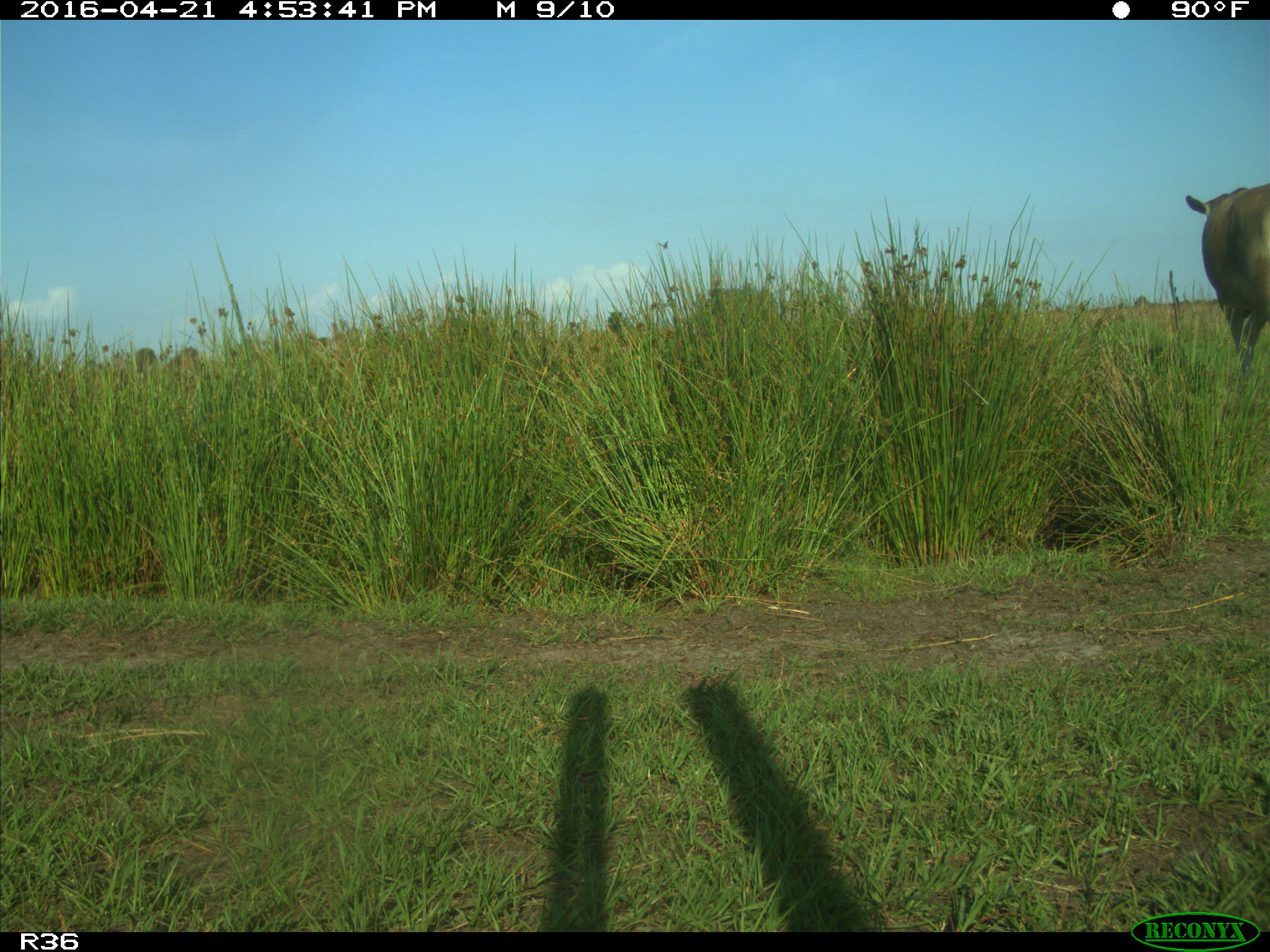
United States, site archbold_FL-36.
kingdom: Animalia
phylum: Chordata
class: Mammalia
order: Artiodactyla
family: Bovidae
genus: Bos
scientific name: Bos taurus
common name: domestic cow